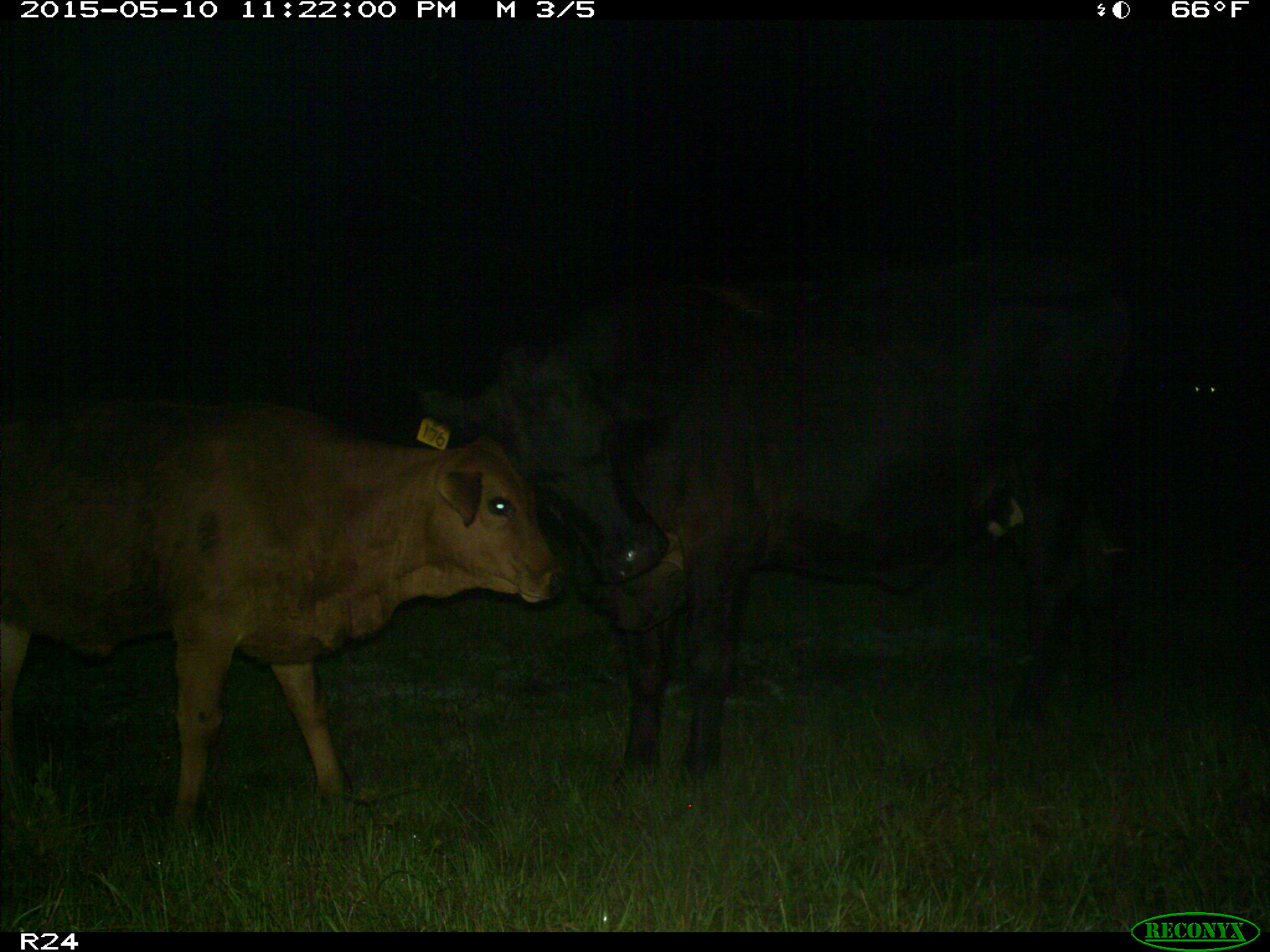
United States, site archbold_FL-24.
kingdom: Animalia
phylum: Chordata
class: Mammalia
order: Artiodactyla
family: Bovidae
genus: Bos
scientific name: Bos taurus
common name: domestic cow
Bos taurus (domestic cow).